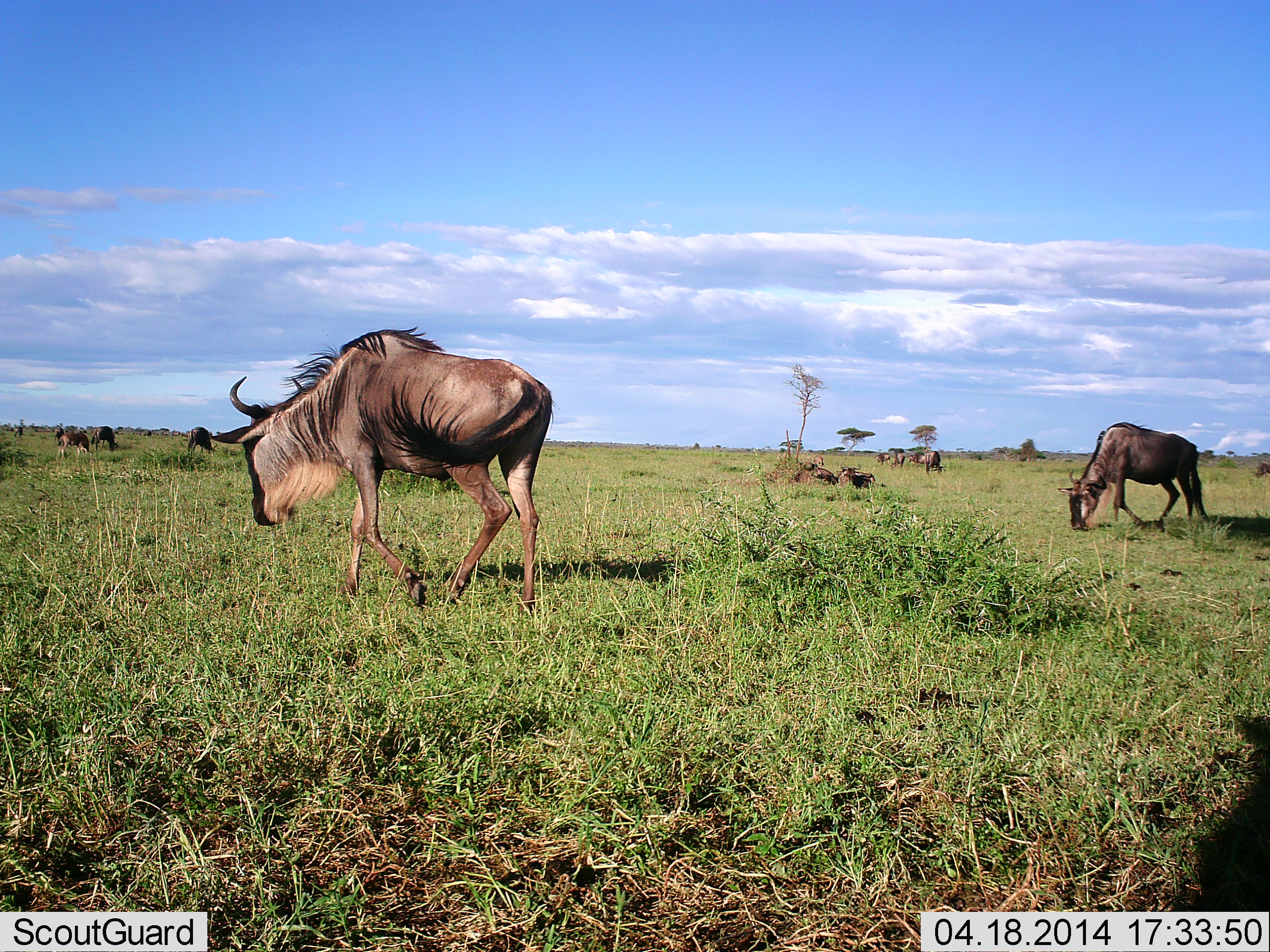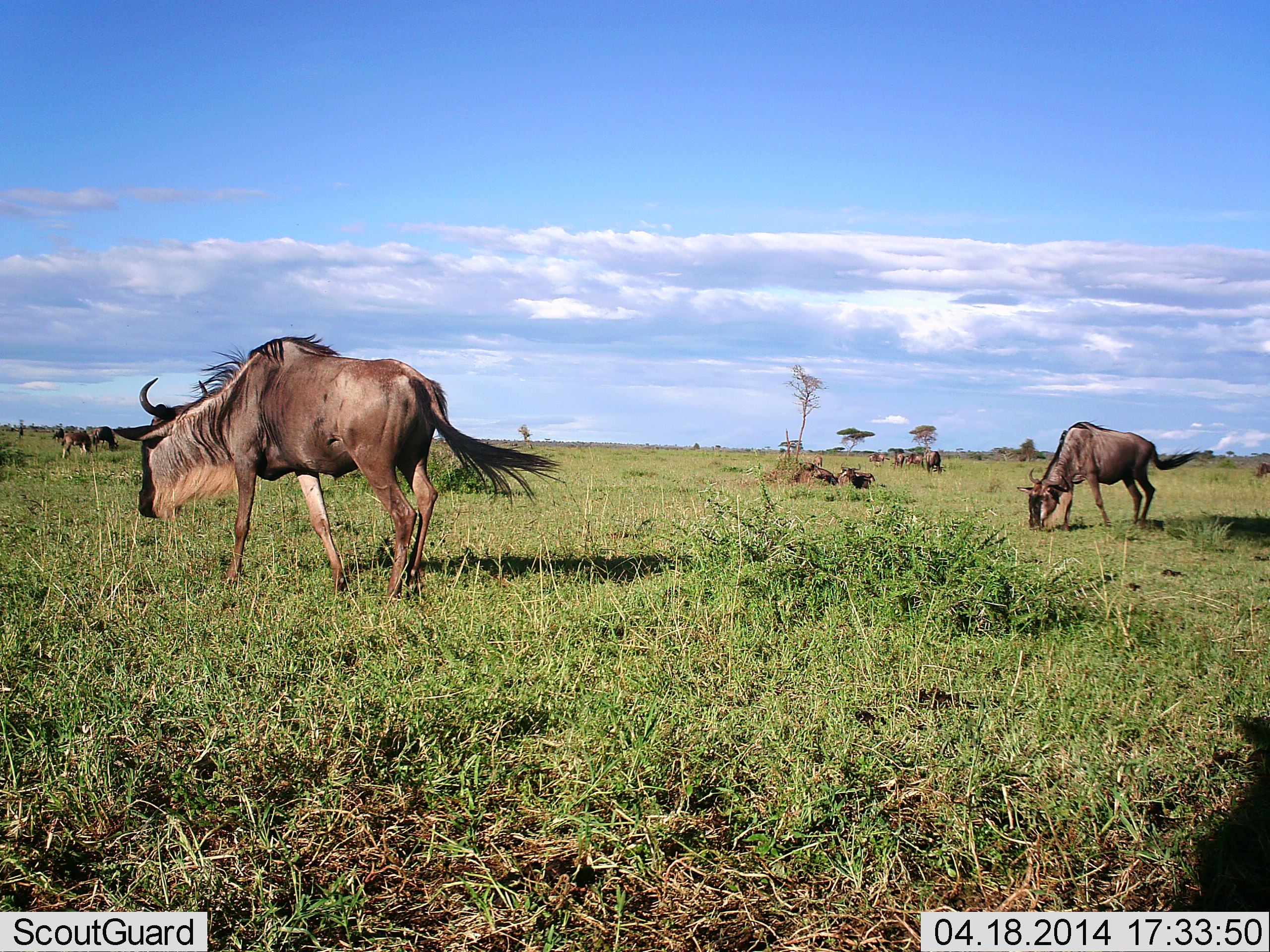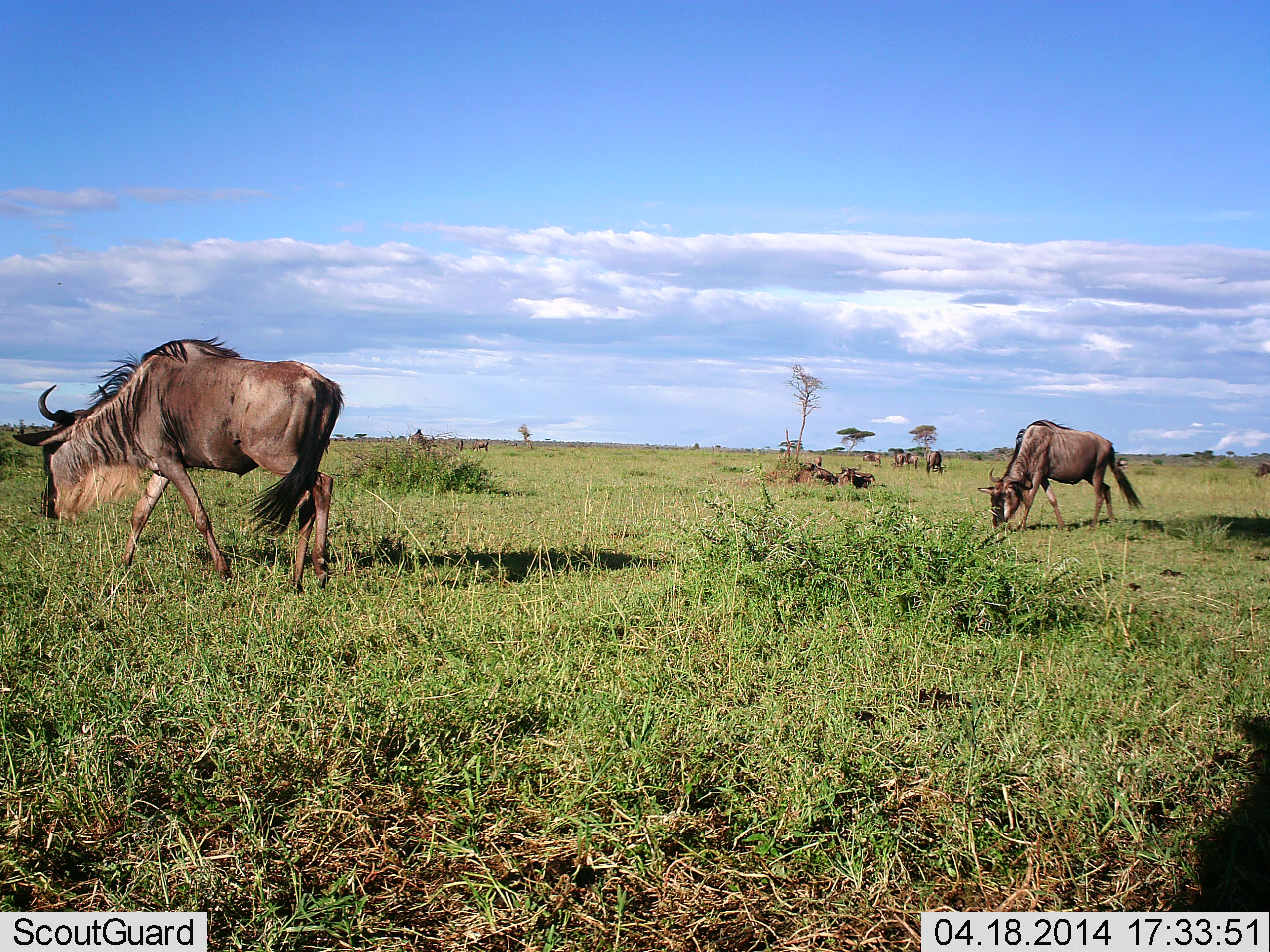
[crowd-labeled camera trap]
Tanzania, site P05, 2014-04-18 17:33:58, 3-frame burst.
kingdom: Animalia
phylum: Chordata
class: Mammalia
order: Artiodactyla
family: Bovidae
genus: Connochaetes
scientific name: Connochaetes taurinus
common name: blue wildebeest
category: wildebeest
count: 8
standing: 60%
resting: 40%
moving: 70%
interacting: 0%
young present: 0%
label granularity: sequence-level